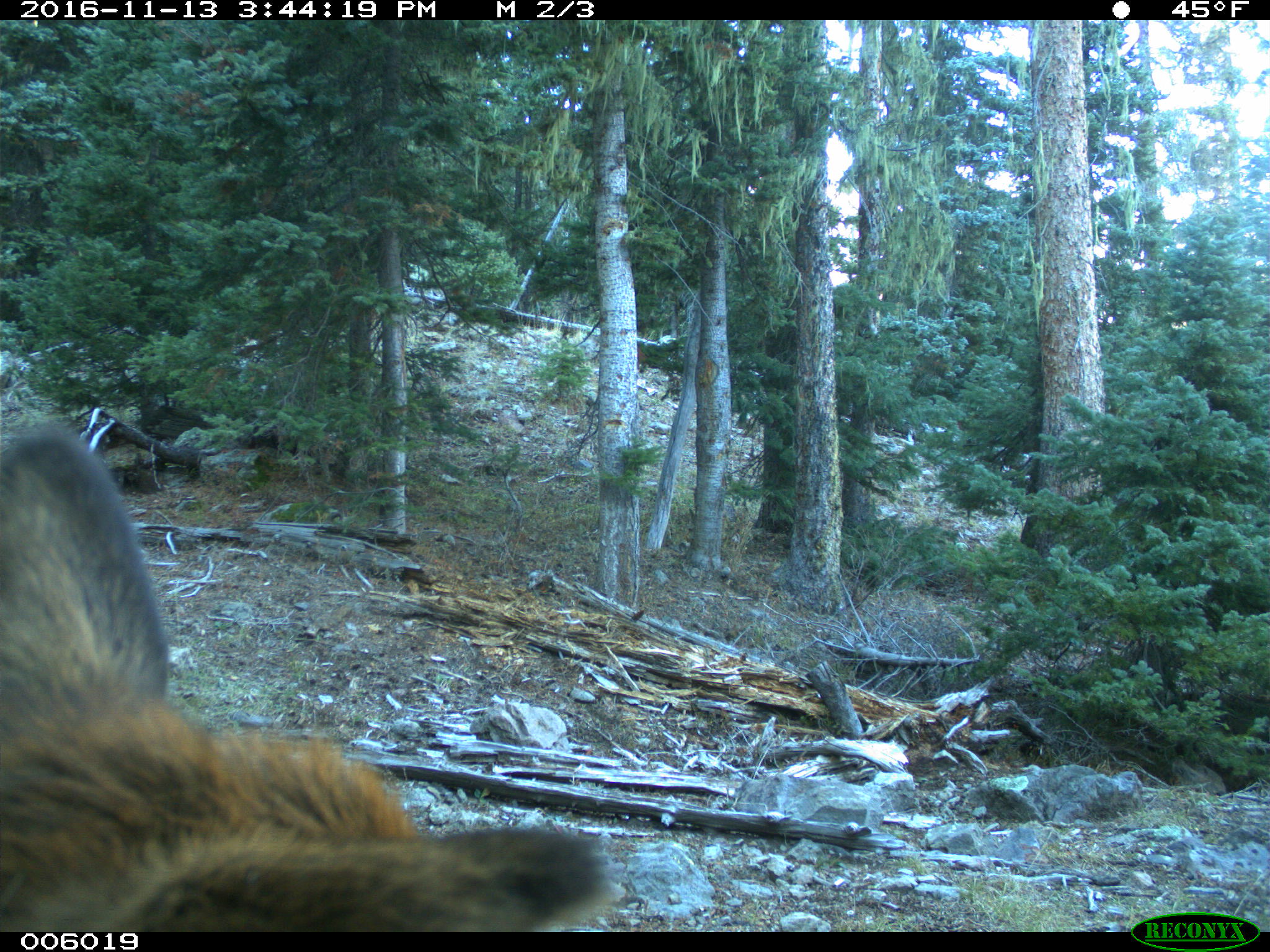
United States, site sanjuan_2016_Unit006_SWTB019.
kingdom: Animalia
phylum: Chordata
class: Mammalia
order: Artiodactyla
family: Cervidae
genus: Cervus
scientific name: Cervus elaphus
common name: red deer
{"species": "Cervus elaphus (red deer)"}